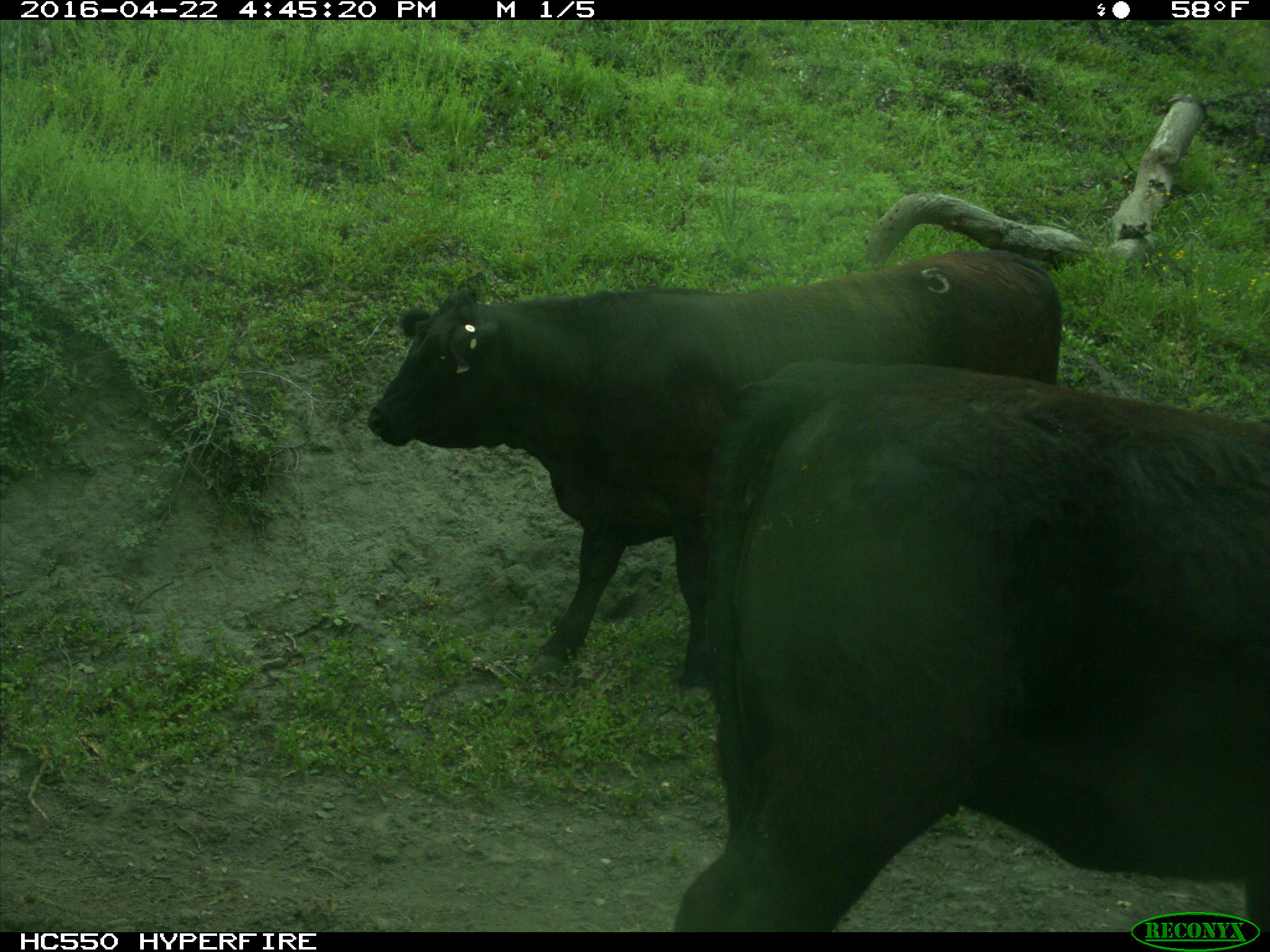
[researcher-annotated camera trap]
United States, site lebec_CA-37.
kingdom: Animalia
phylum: Chordata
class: Mammalia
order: Artiodactyla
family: Bovidae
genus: Bos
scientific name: Bos taurus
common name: domestic cow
Bos taurus (domestic cow).